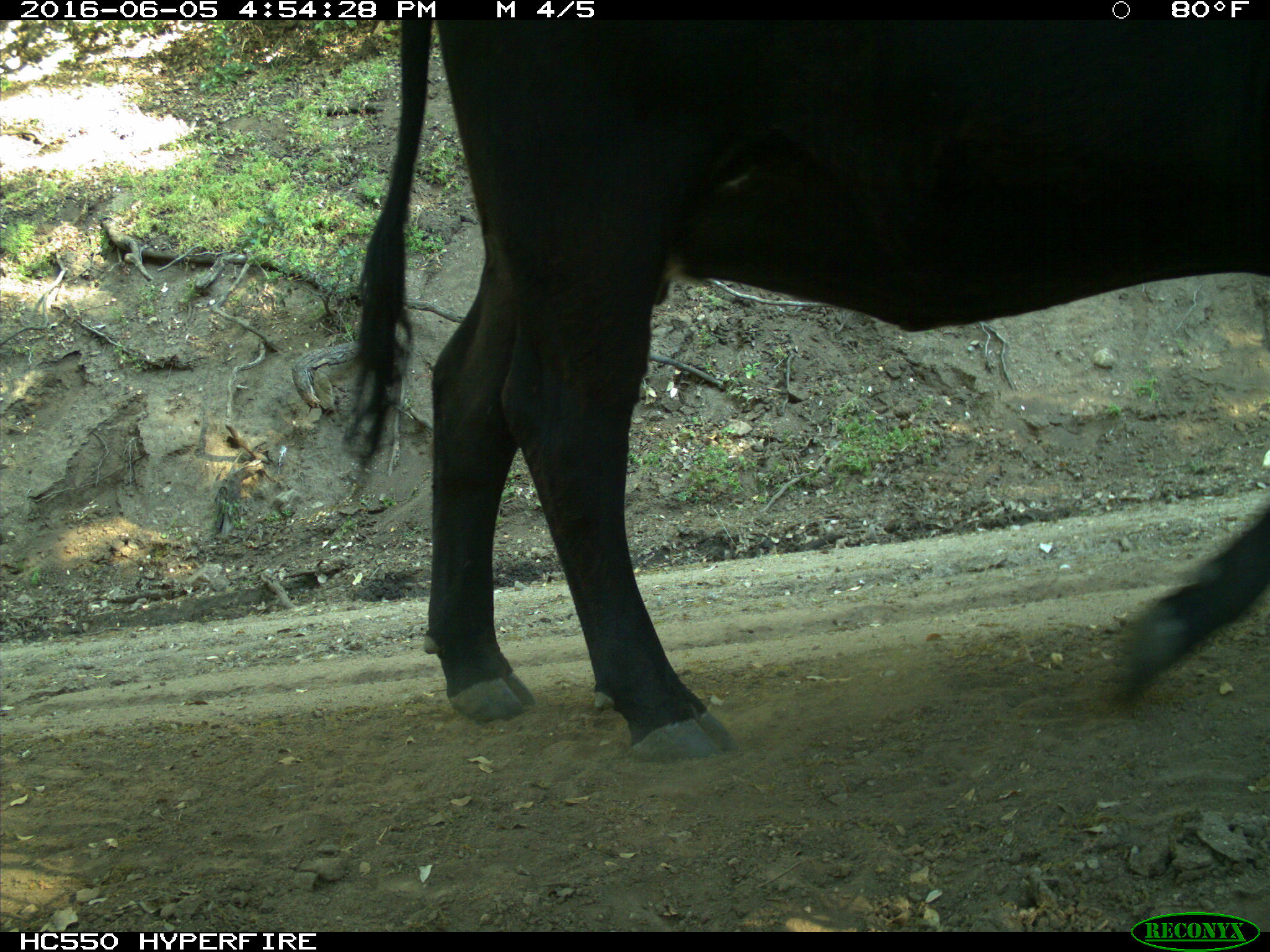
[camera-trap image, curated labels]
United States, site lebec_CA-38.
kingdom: Animalia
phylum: Chordata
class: Mammalia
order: Artiodactyla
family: Bovidae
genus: Bos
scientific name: Bos taurus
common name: domestic cow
Bos taurus (domestic cow).